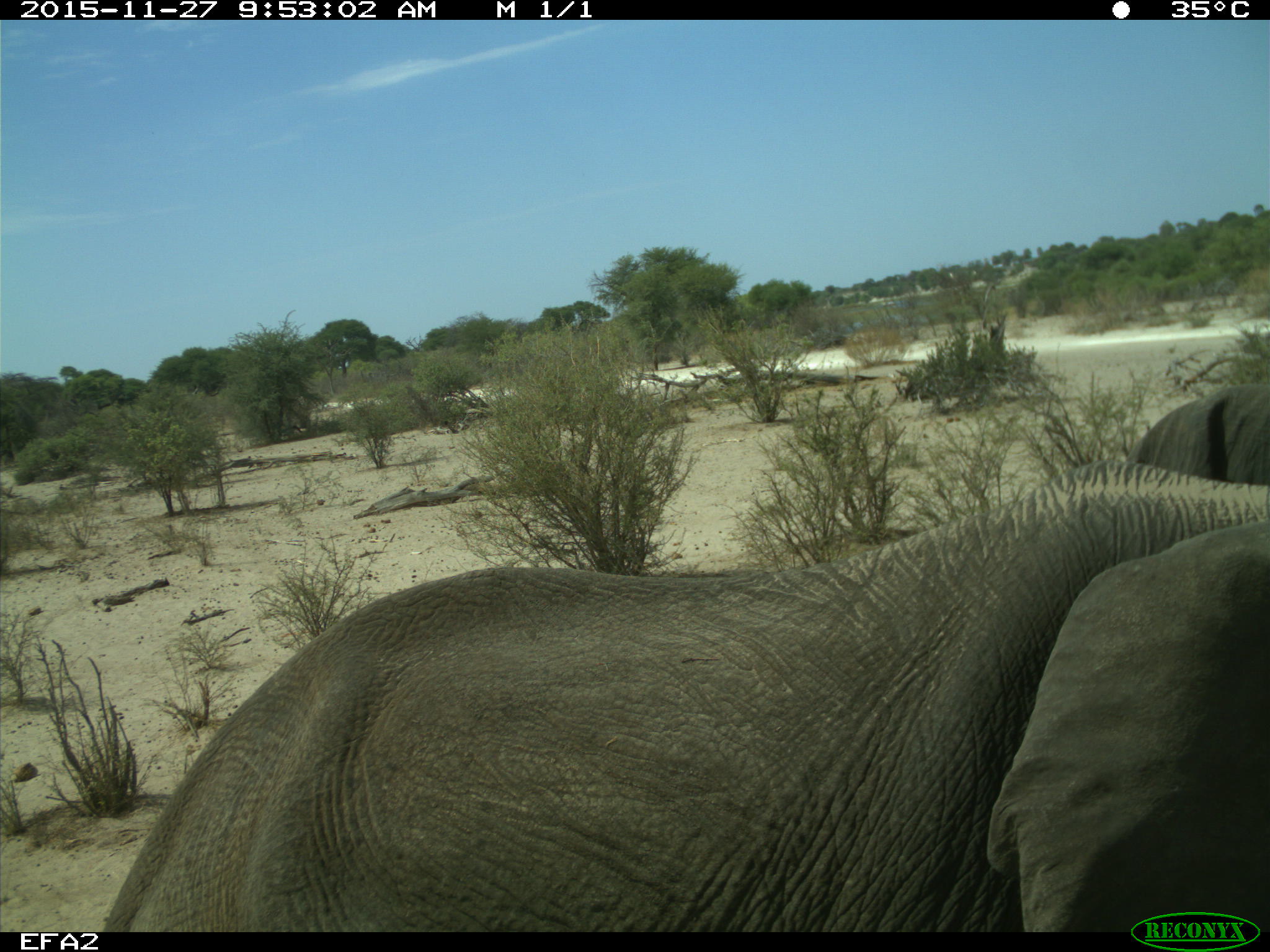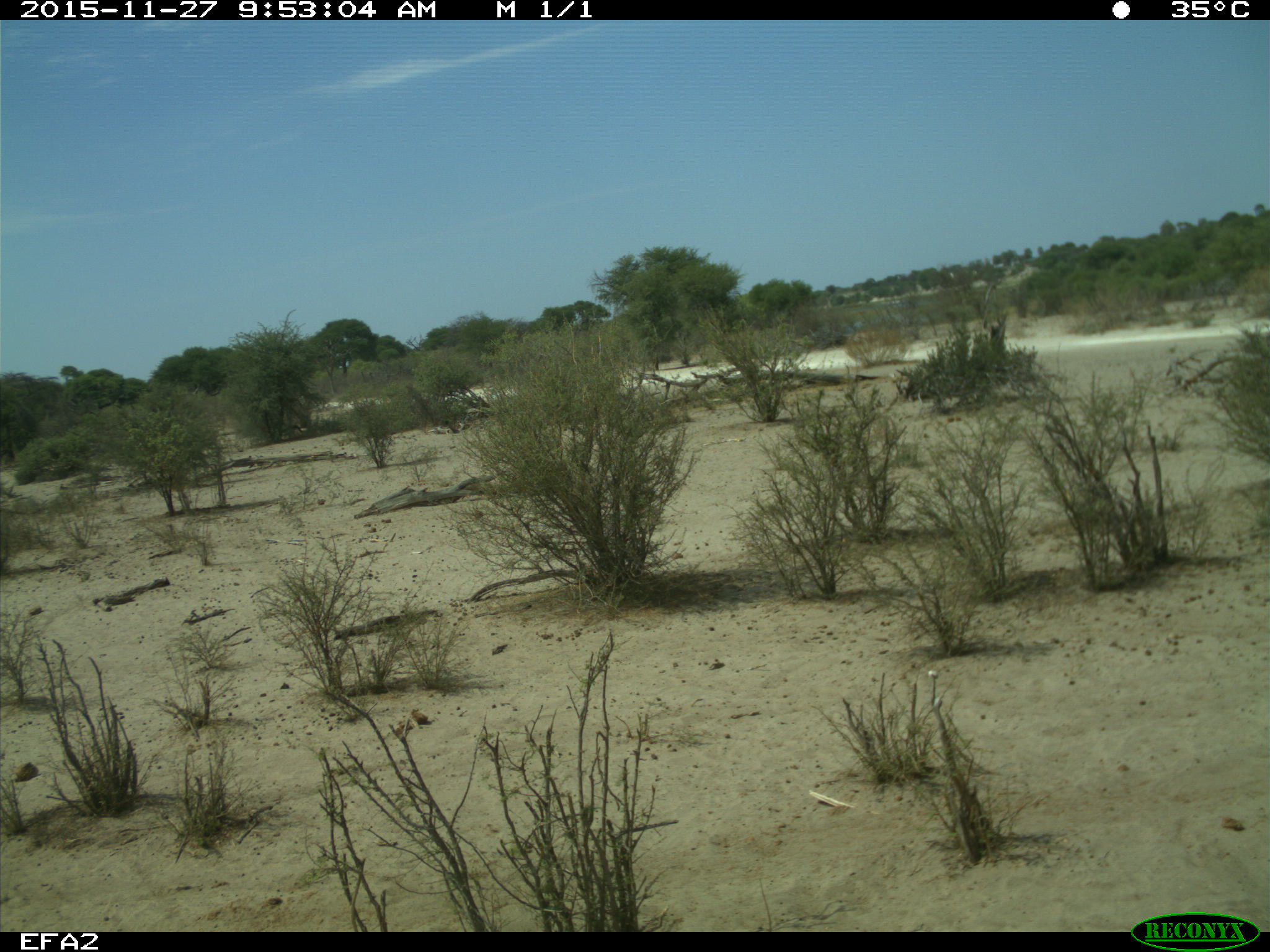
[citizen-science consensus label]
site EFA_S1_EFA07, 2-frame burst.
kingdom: Animalia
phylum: Chordata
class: Mammalia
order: Proboscidea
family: Elephantidae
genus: Loxodonta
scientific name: Loxodonta africana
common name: african bush elephant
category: elephant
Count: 1.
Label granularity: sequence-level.